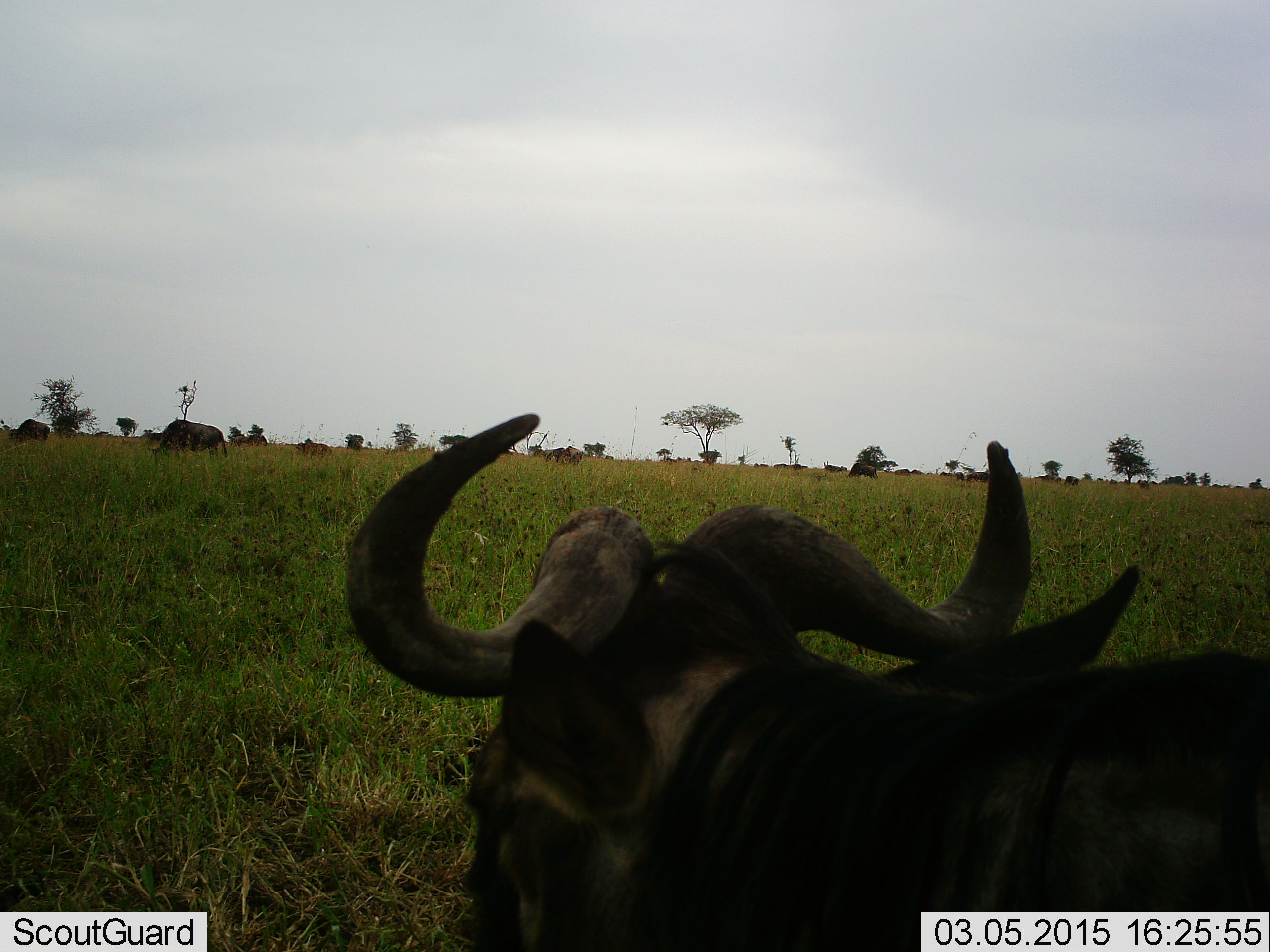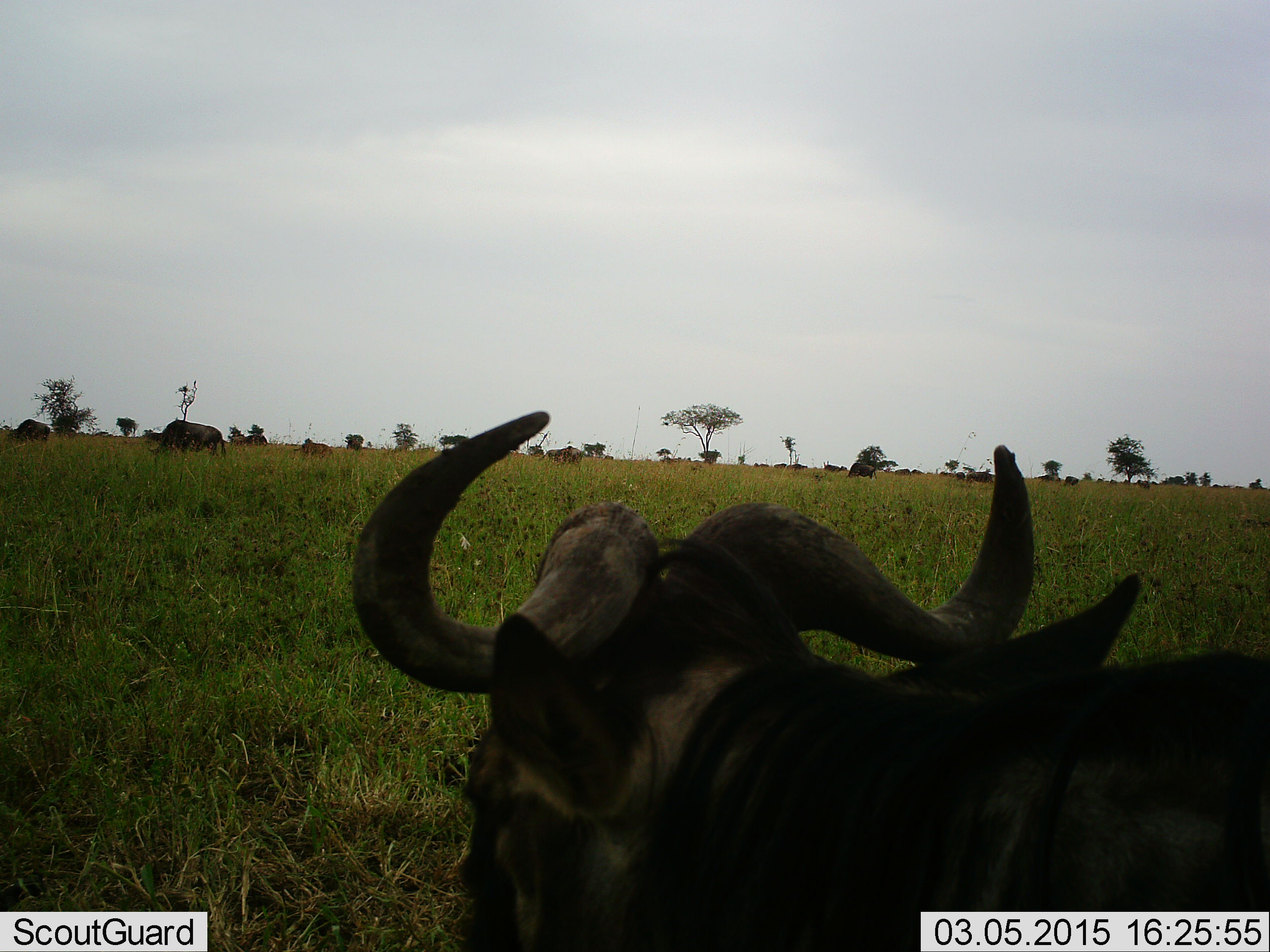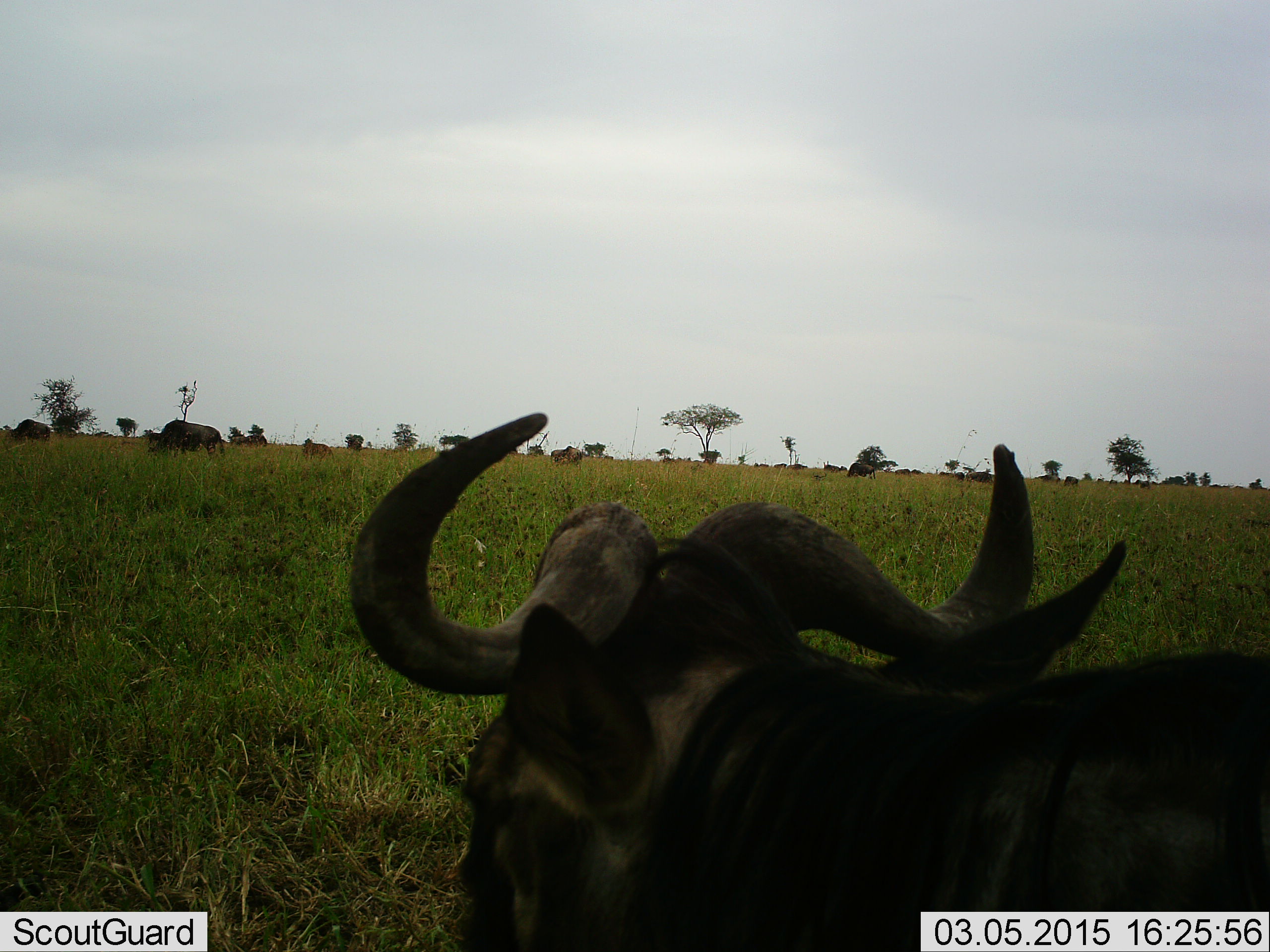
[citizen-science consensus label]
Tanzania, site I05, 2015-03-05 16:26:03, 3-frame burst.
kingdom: Animalia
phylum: Chordata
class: Mammalia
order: Artiodactyla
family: Bovidae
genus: Connochaetes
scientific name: Connochaetes taurinus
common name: blue wildebeest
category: wildebeest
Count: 11-50.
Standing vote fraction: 80%.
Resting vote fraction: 50%.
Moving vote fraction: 40%.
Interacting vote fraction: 0%.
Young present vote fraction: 0%.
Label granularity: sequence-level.